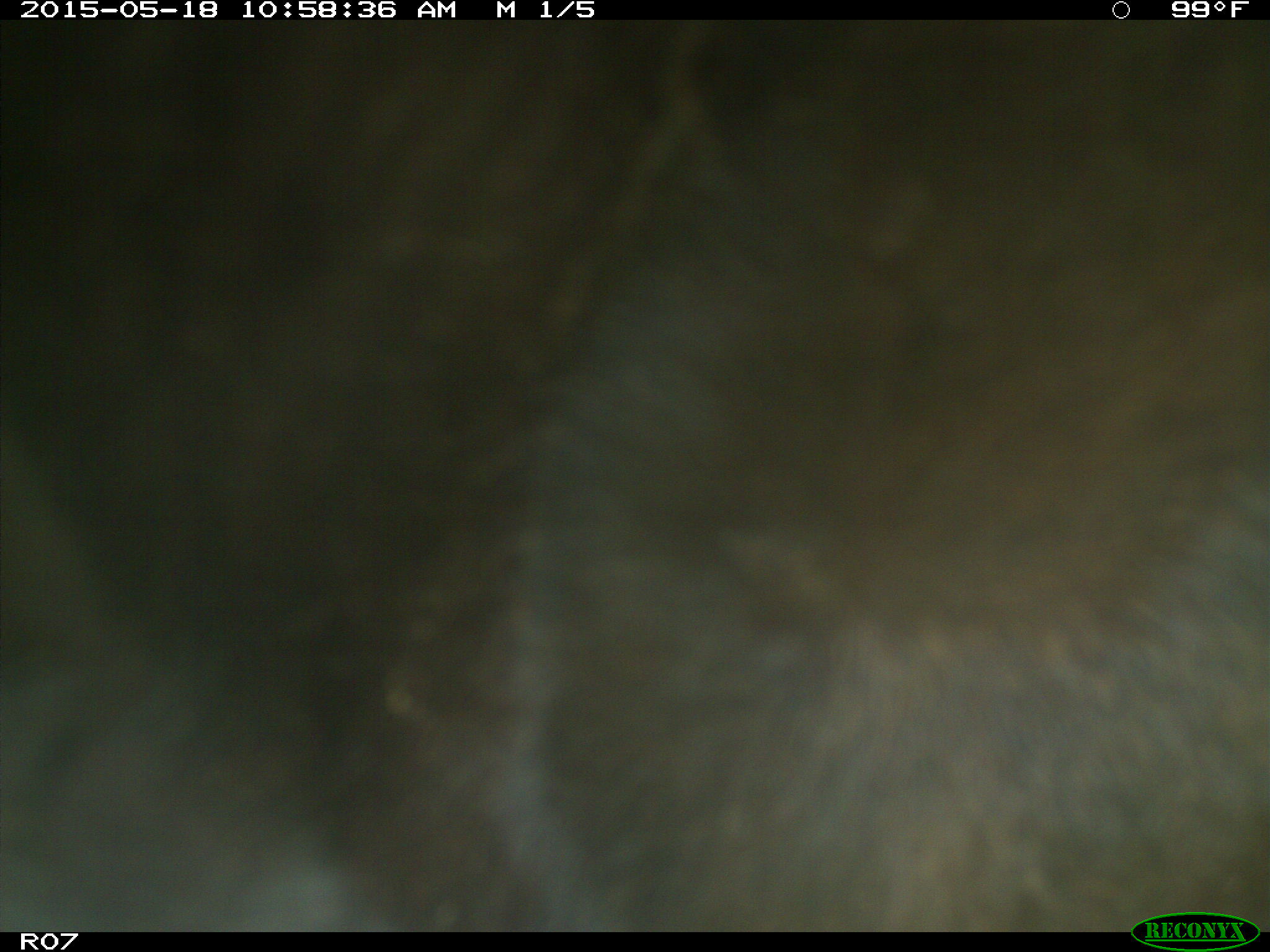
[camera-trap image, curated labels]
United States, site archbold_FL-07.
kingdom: Animalia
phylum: Chordata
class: Mammalia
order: Artiodactyla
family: Bovidae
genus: Bos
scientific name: Bos taurus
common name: domestic cow